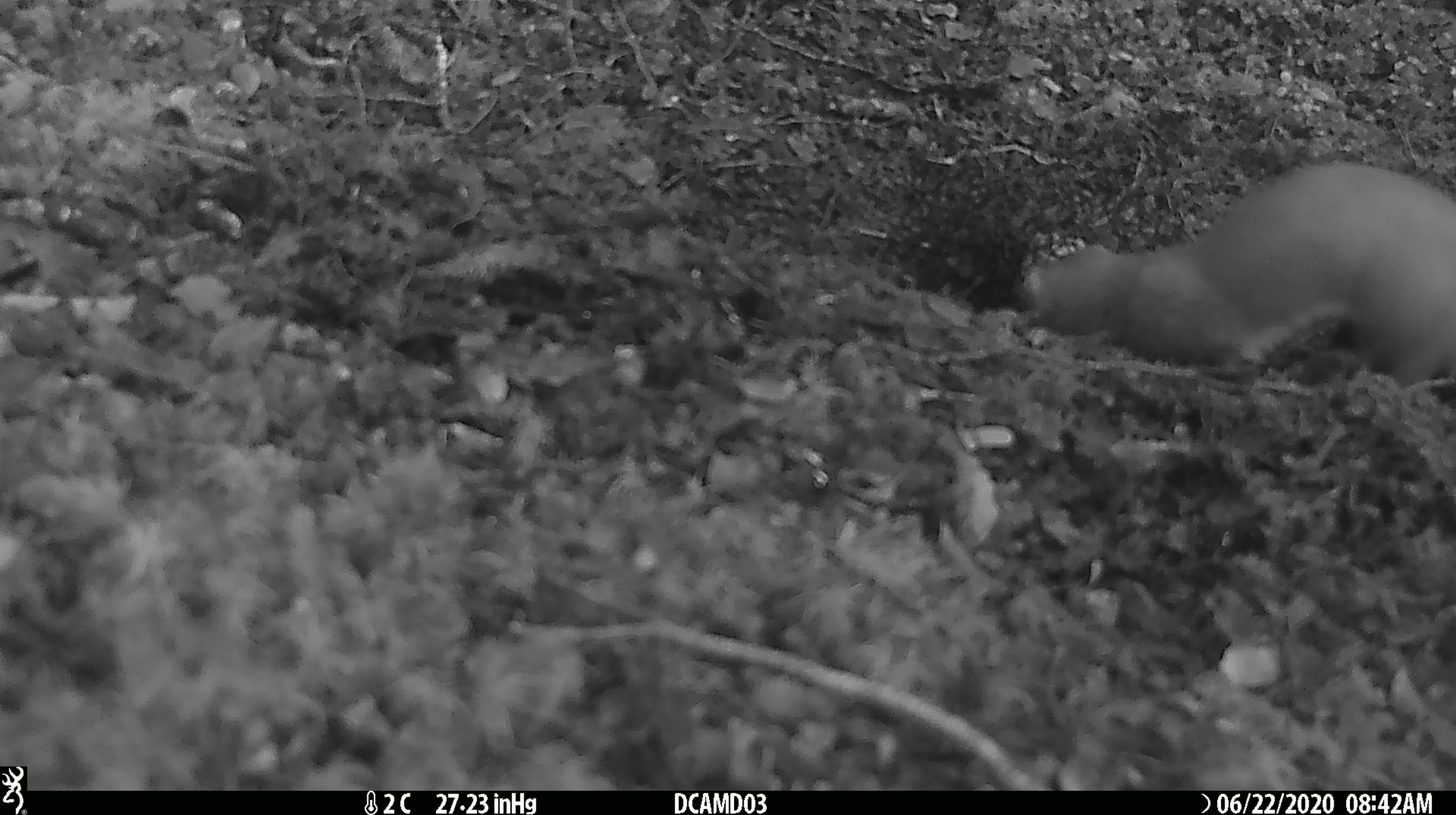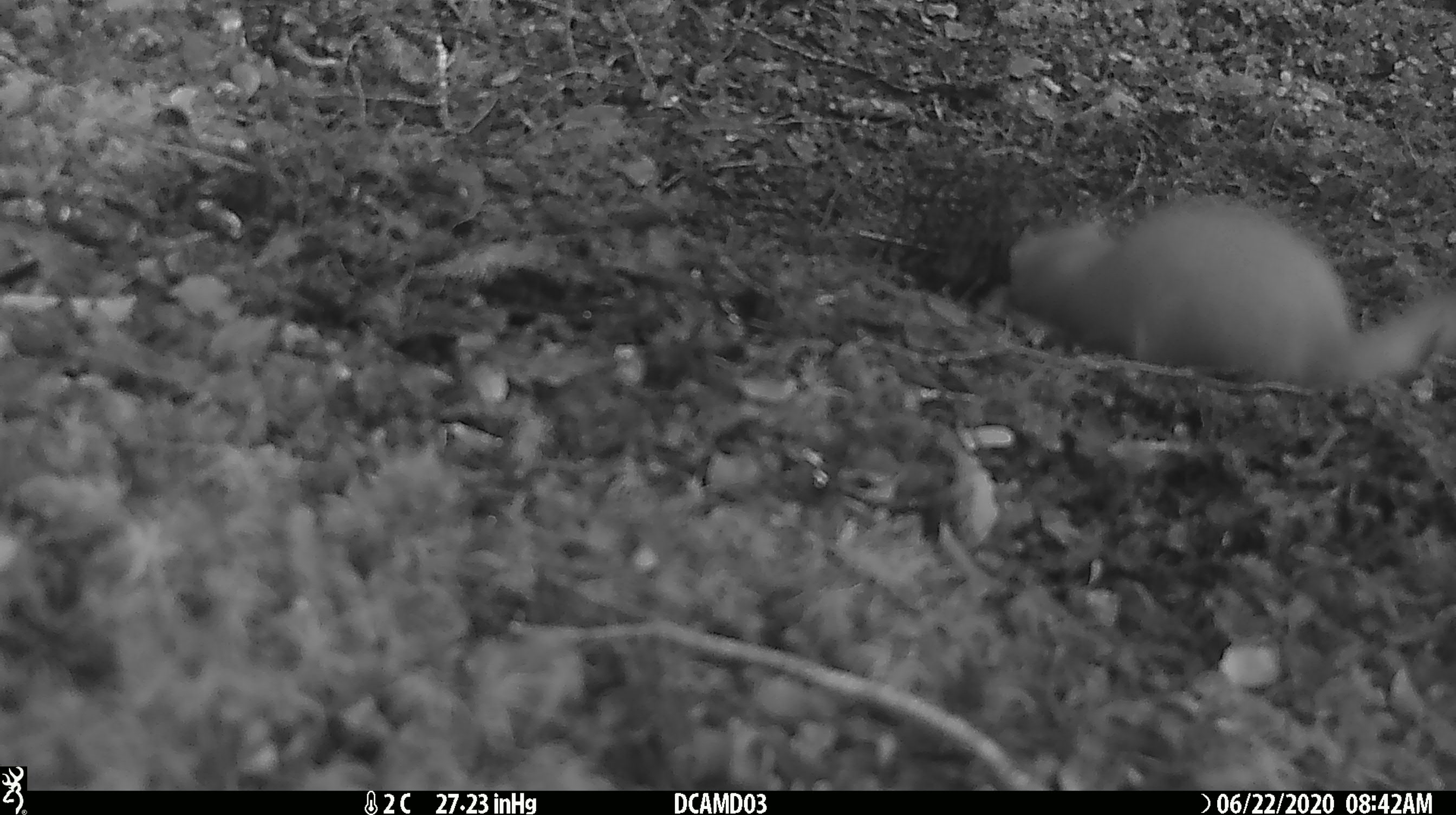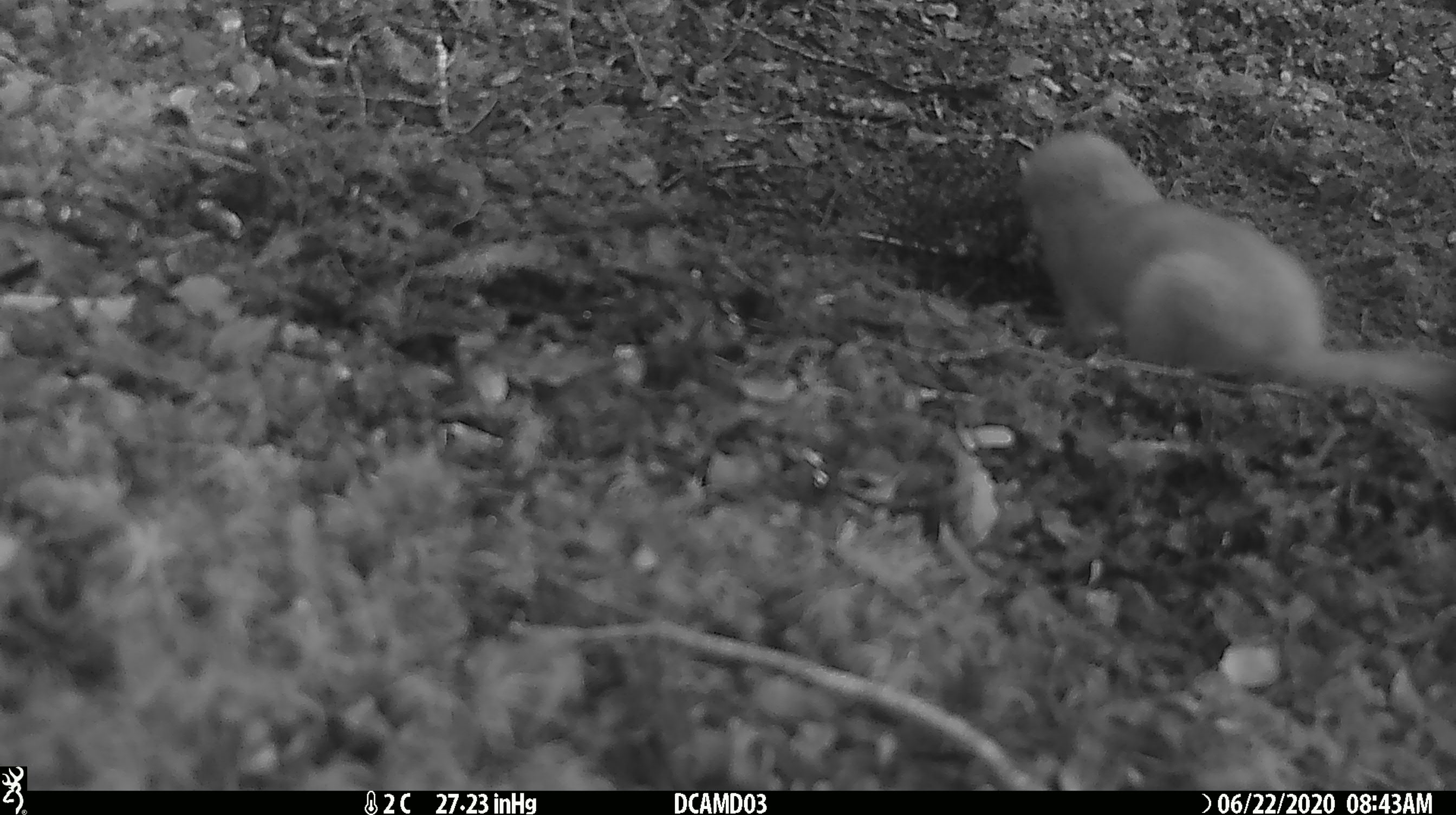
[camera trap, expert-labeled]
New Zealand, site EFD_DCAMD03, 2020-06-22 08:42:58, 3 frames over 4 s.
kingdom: Animalia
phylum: Chordata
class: Mammalia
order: Carnivora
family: Mustelidae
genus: Mustela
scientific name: Mustela erminea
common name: stoat